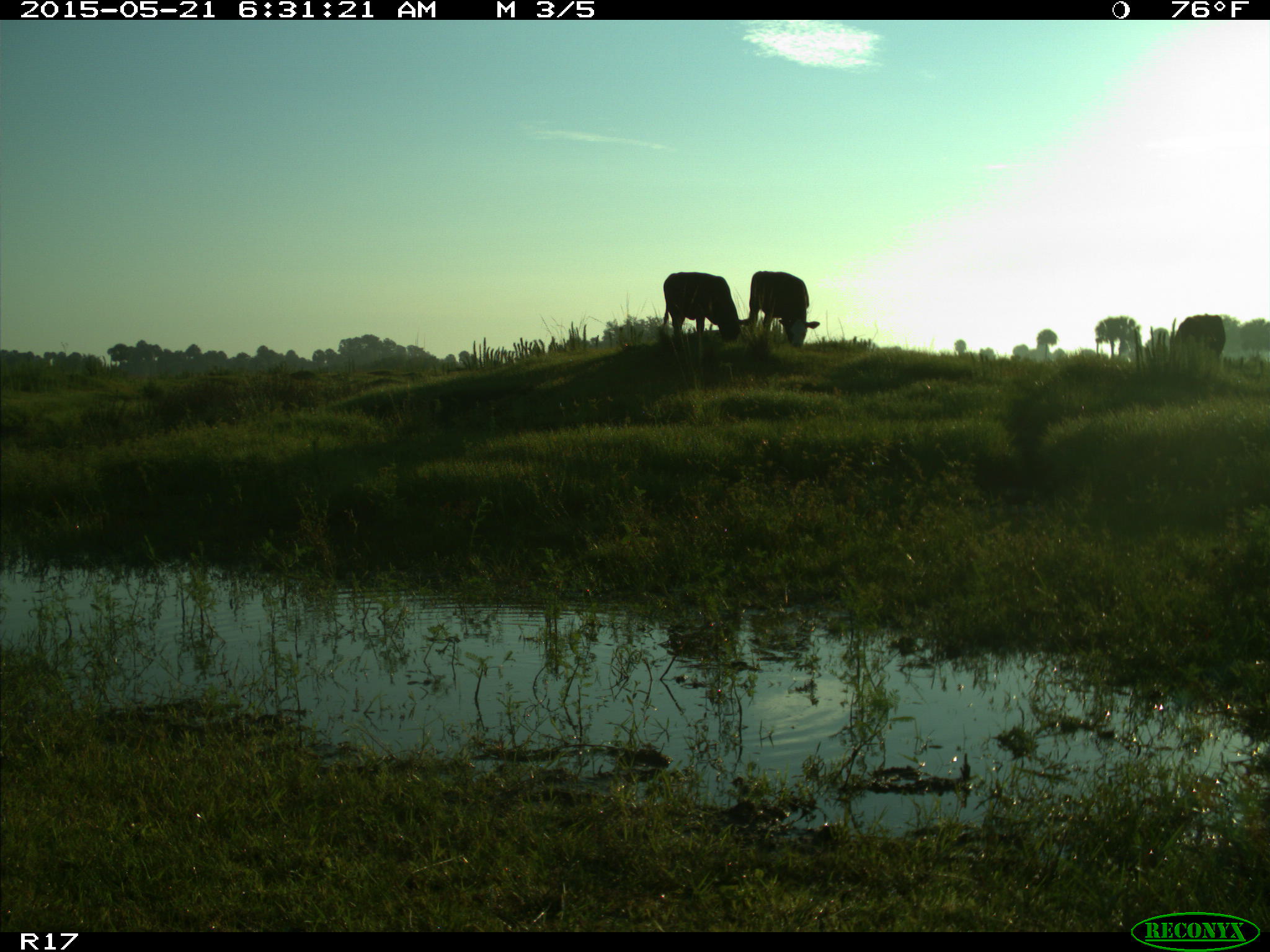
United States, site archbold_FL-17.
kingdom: Animalia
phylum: Chordata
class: Mammalia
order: Artiodactyla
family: Bovidae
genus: Bos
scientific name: Bos taurus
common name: domestic cow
Bos taurus (domestic cow).